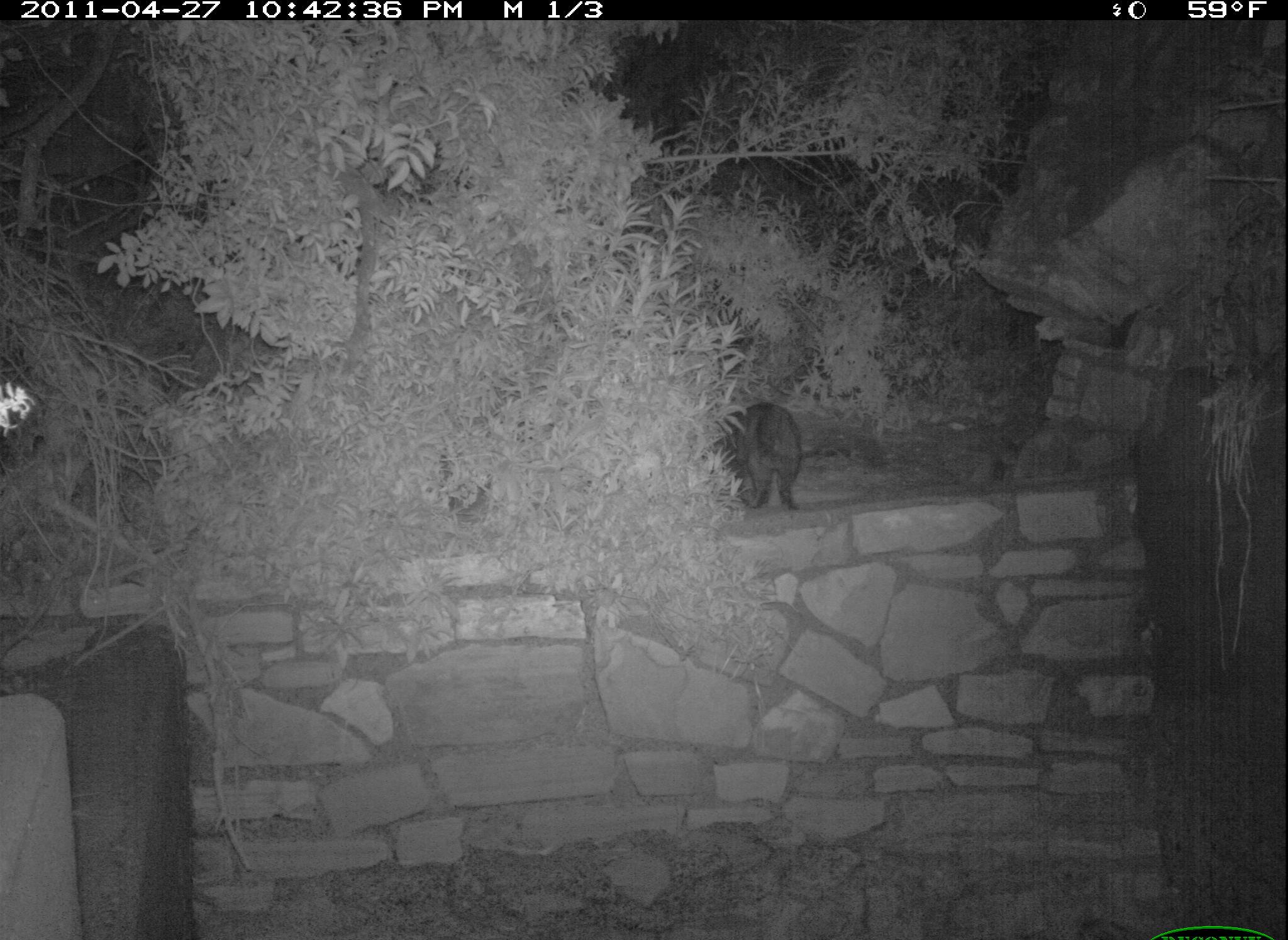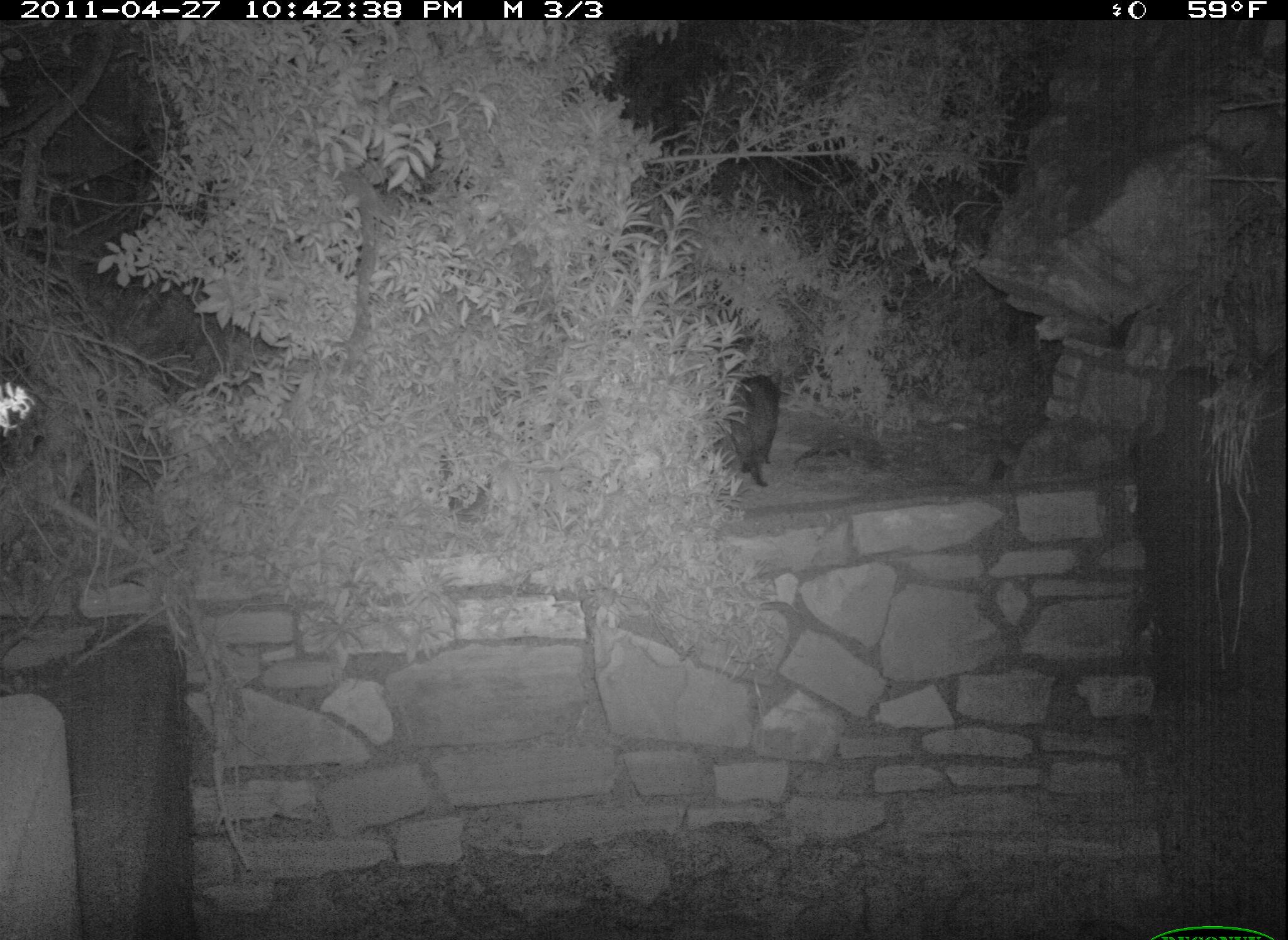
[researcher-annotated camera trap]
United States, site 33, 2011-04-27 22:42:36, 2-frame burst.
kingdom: Animalia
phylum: Chordata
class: Mammalia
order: Carnivora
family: Felidae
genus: Felis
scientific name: Felis catus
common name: cat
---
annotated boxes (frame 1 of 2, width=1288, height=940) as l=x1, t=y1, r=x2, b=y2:
cat: l=692, t=362, r=841, b=528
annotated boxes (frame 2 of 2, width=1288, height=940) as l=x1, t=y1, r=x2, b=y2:
cat: l=724, t=350, r=826, b=501